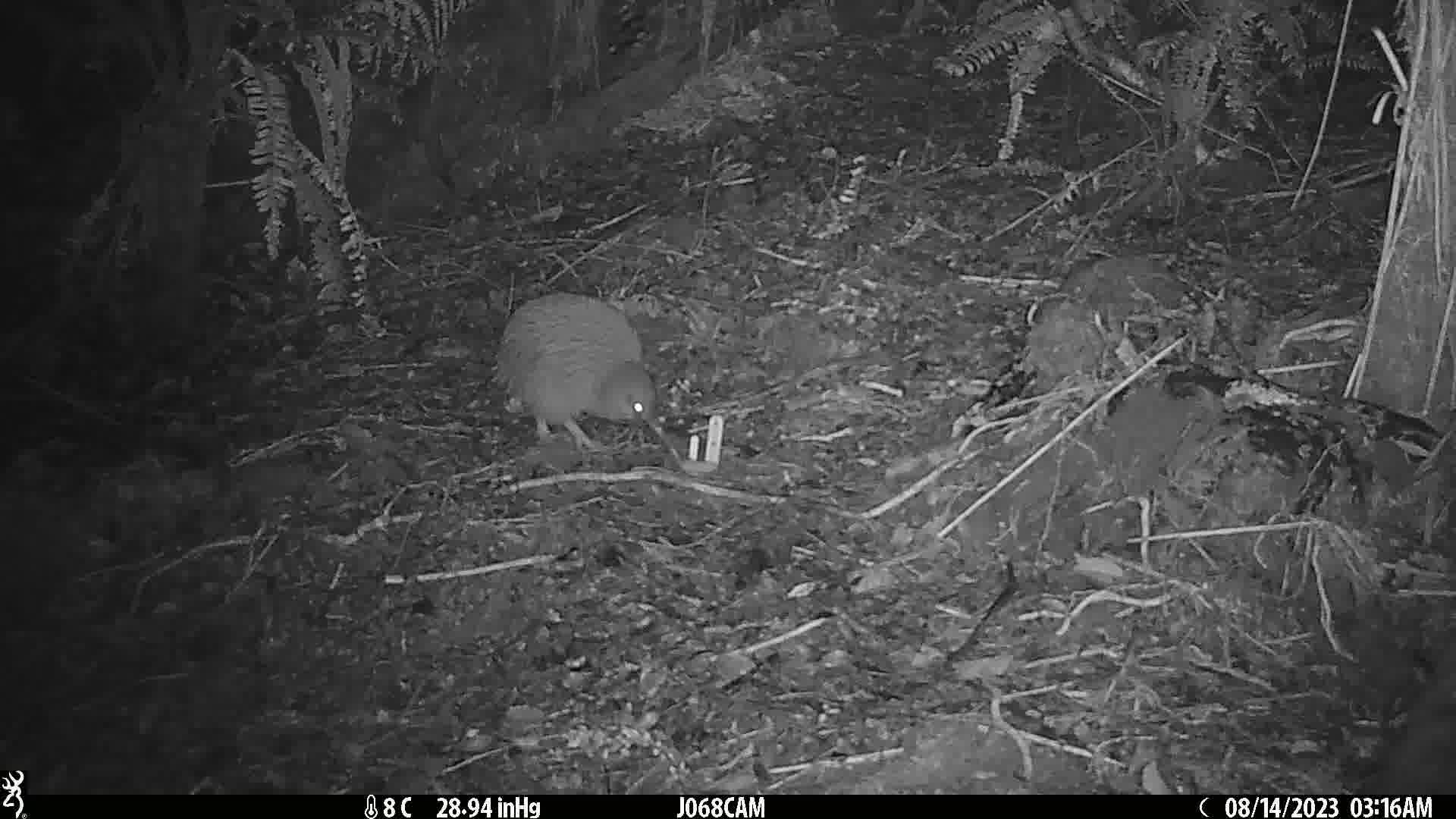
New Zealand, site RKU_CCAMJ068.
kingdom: Animalia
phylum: Chordata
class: Aves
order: Apterygiformes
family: Apterygidae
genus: Apteryx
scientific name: Apteryx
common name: kiwi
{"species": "kiwi (Apteryx)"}